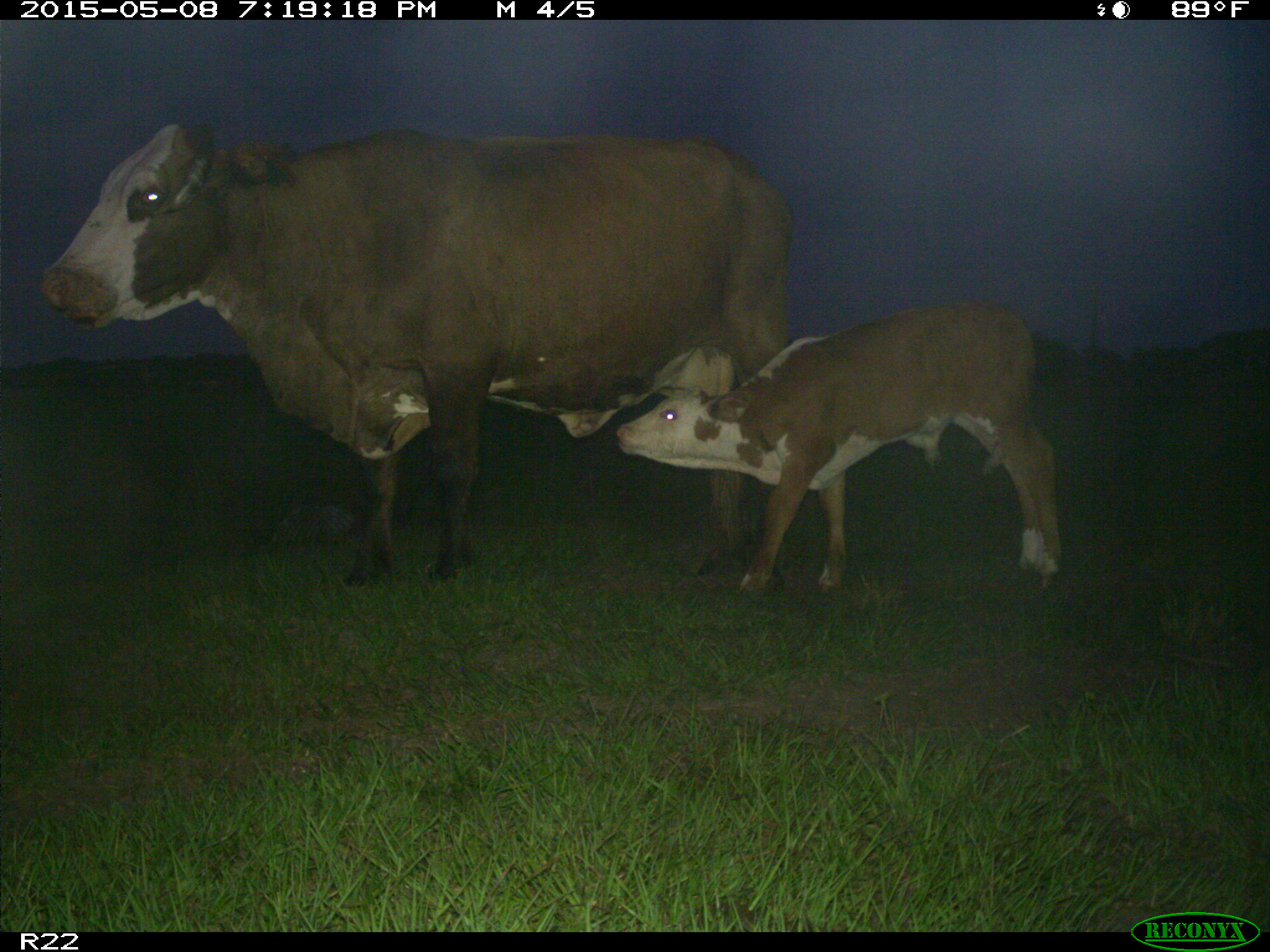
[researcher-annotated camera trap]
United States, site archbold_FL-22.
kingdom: Animalia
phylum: Chordata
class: Mammalia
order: Artiodactyla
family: Bovidae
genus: Bos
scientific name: Bos taurus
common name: domestic cow